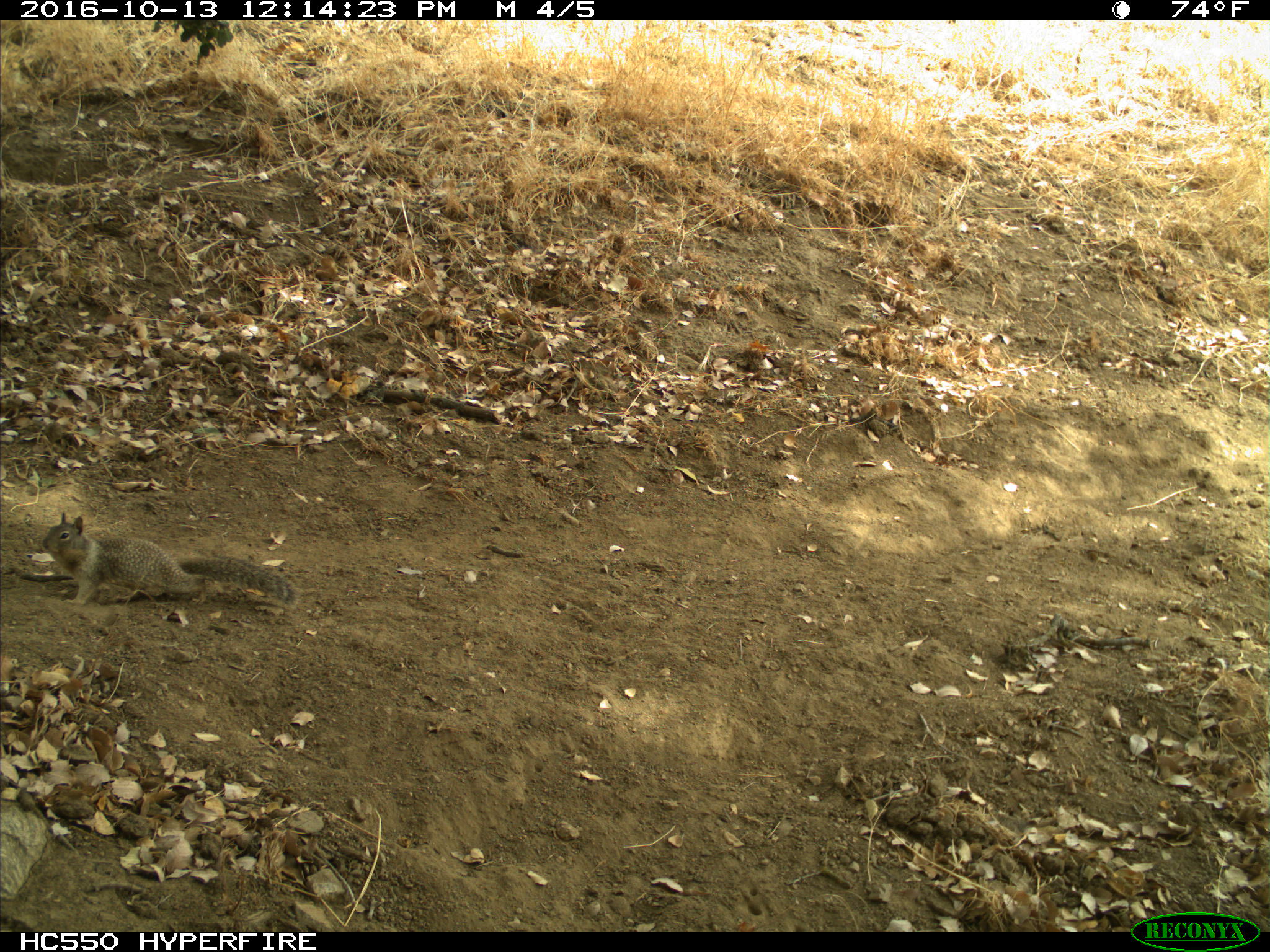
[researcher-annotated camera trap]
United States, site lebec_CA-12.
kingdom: Animalia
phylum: Chordata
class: Mammalia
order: Rodentia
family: Sciuridae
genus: Otospermophilus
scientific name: Otospermophilus beecheyi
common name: california ground squirrel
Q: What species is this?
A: Otospermophilus beecheyi (california ground squirrel).